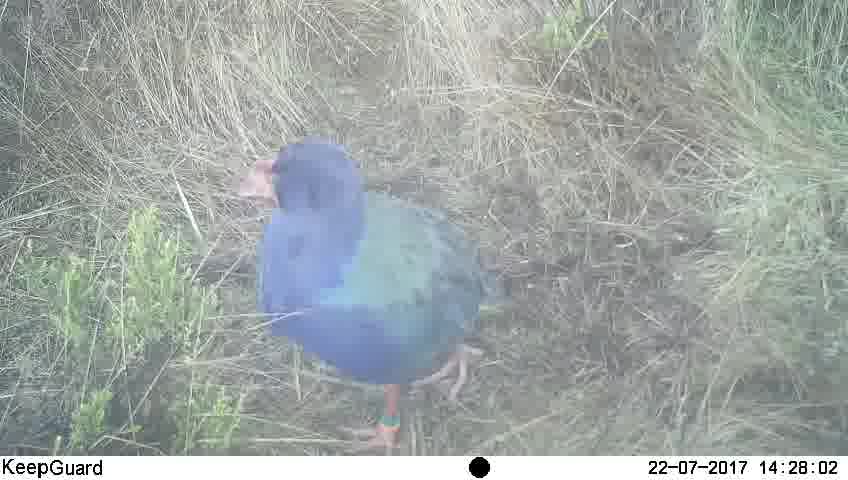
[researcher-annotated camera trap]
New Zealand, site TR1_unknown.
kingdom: Animalia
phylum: Chordata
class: Aves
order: Gruiformes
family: Rallidae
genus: Porphyrio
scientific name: Porphyrio mantelli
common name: takahe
Takahe (Porphyrio mantelli).